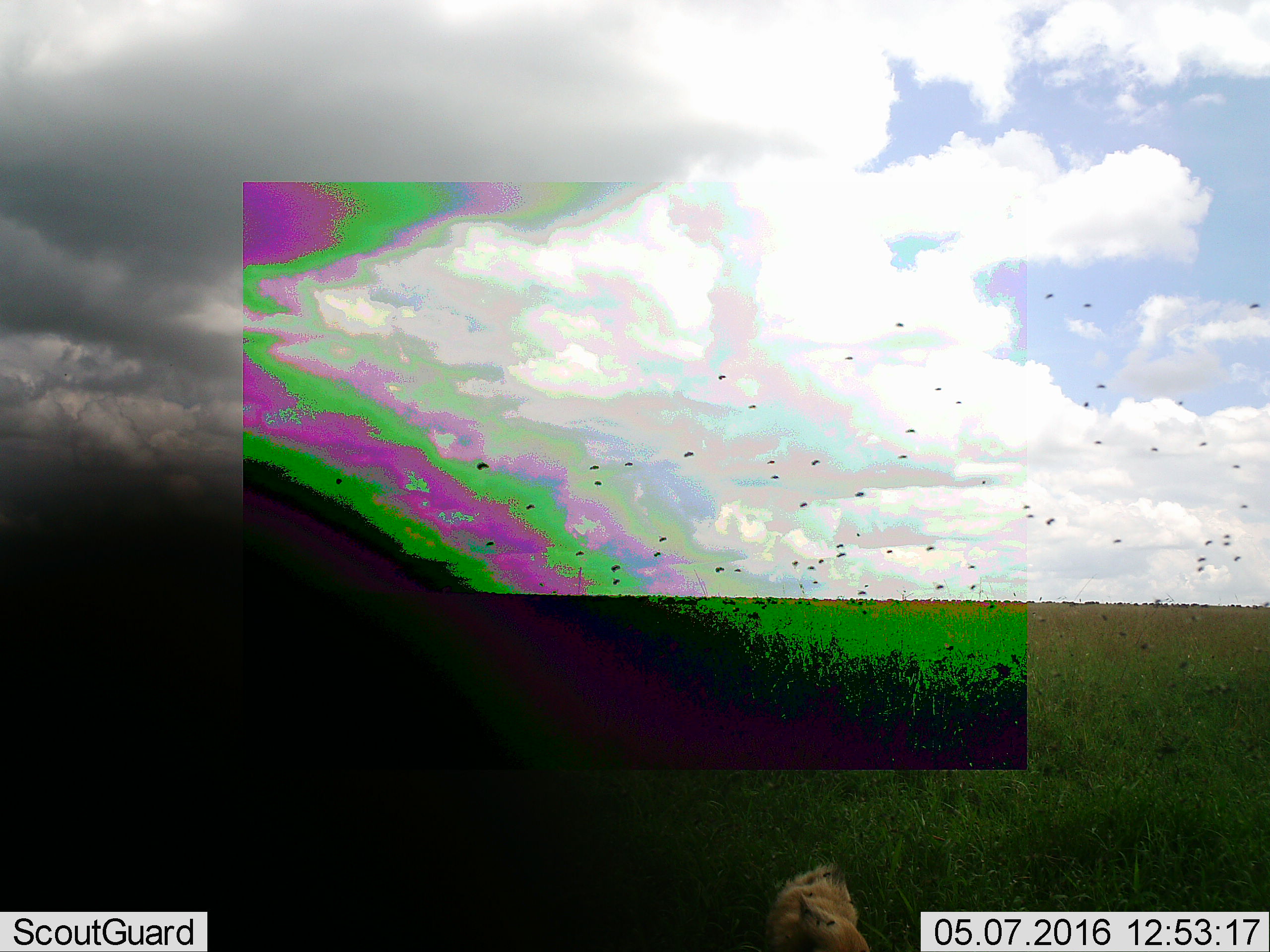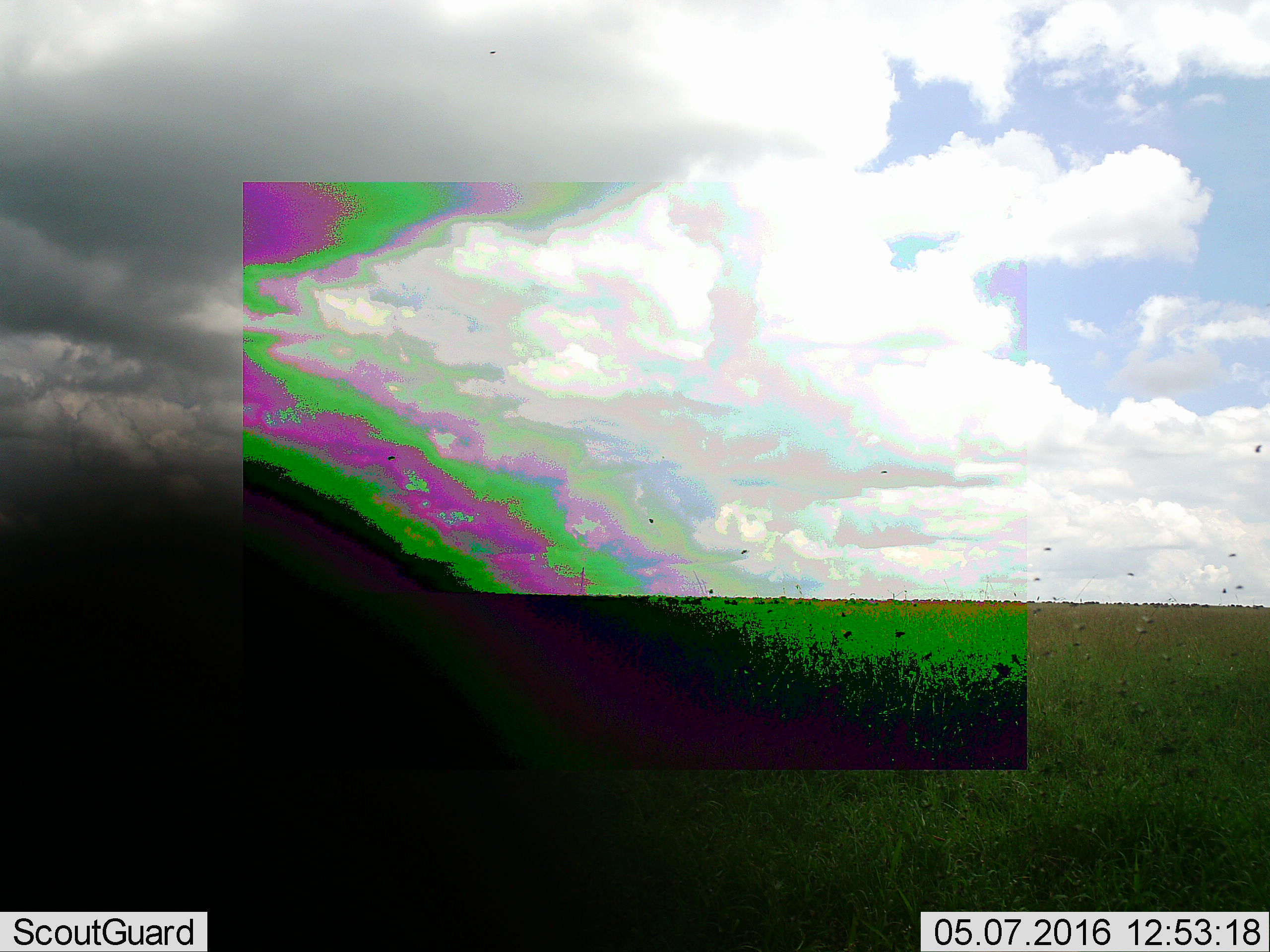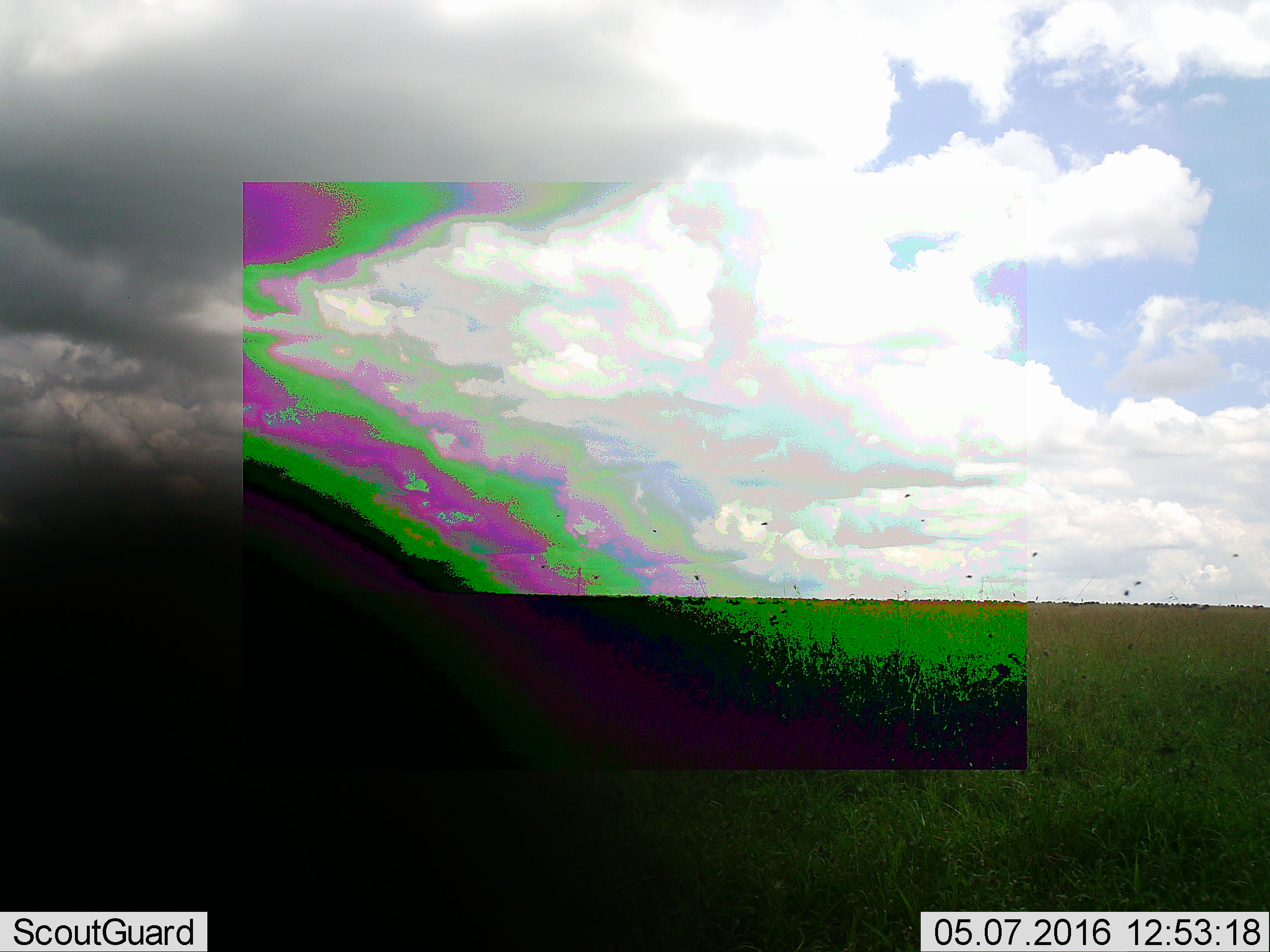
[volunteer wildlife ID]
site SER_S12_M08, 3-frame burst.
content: unidentified animal